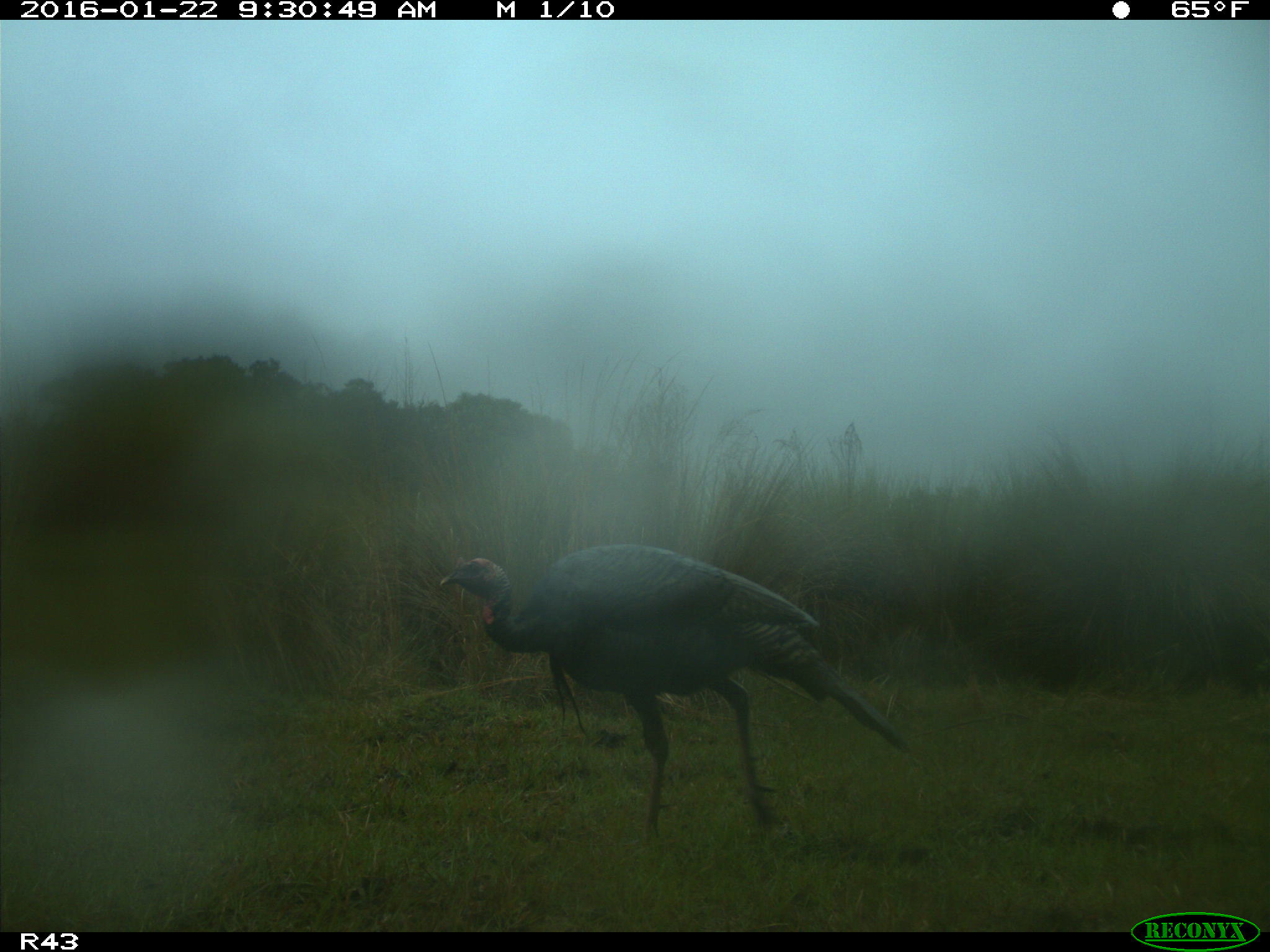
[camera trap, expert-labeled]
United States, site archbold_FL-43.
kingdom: Animalia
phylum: Chordata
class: Aves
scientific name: Aves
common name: birds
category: unidentified bird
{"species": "unidentified bird (birds) (Aves)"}